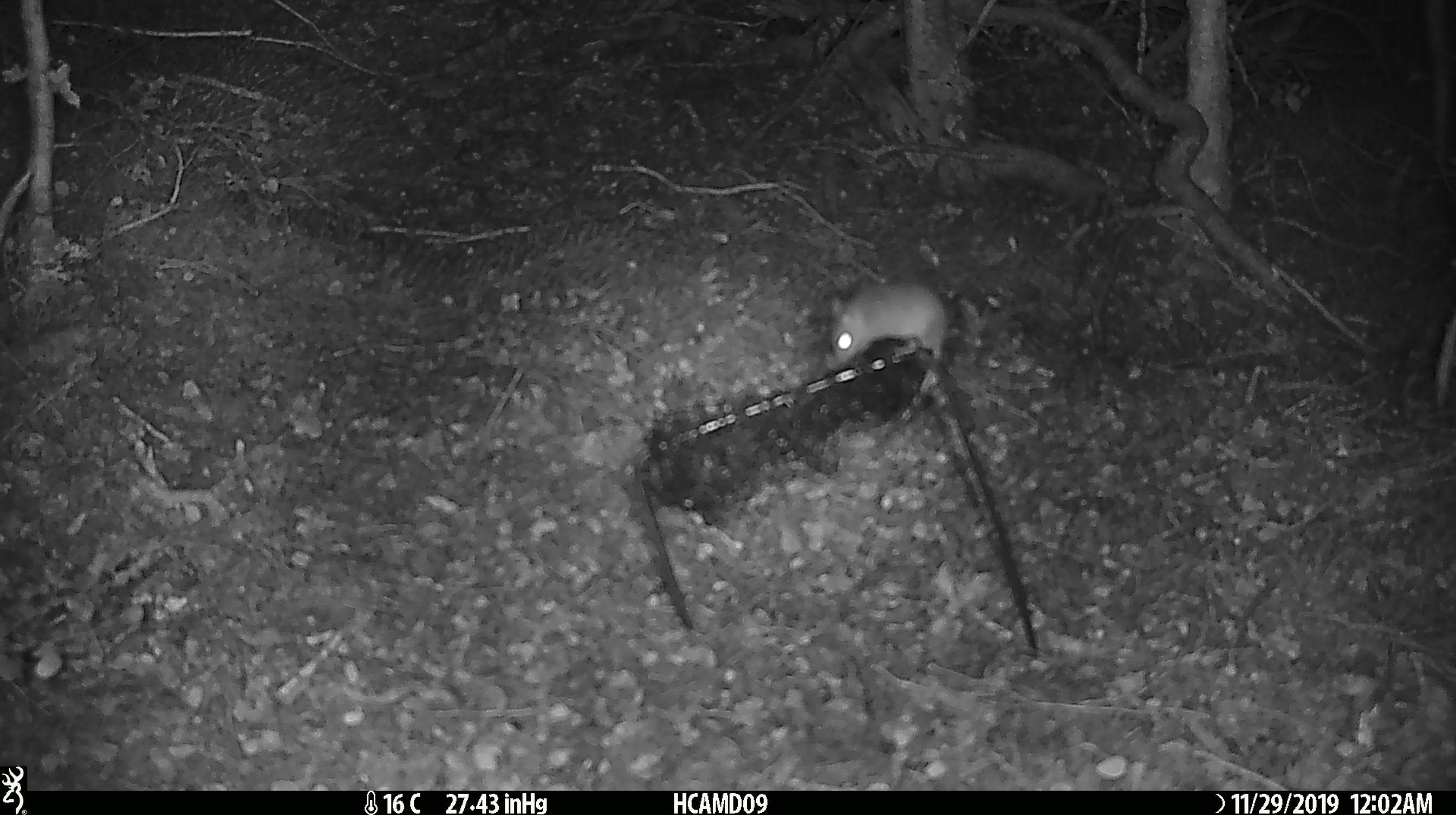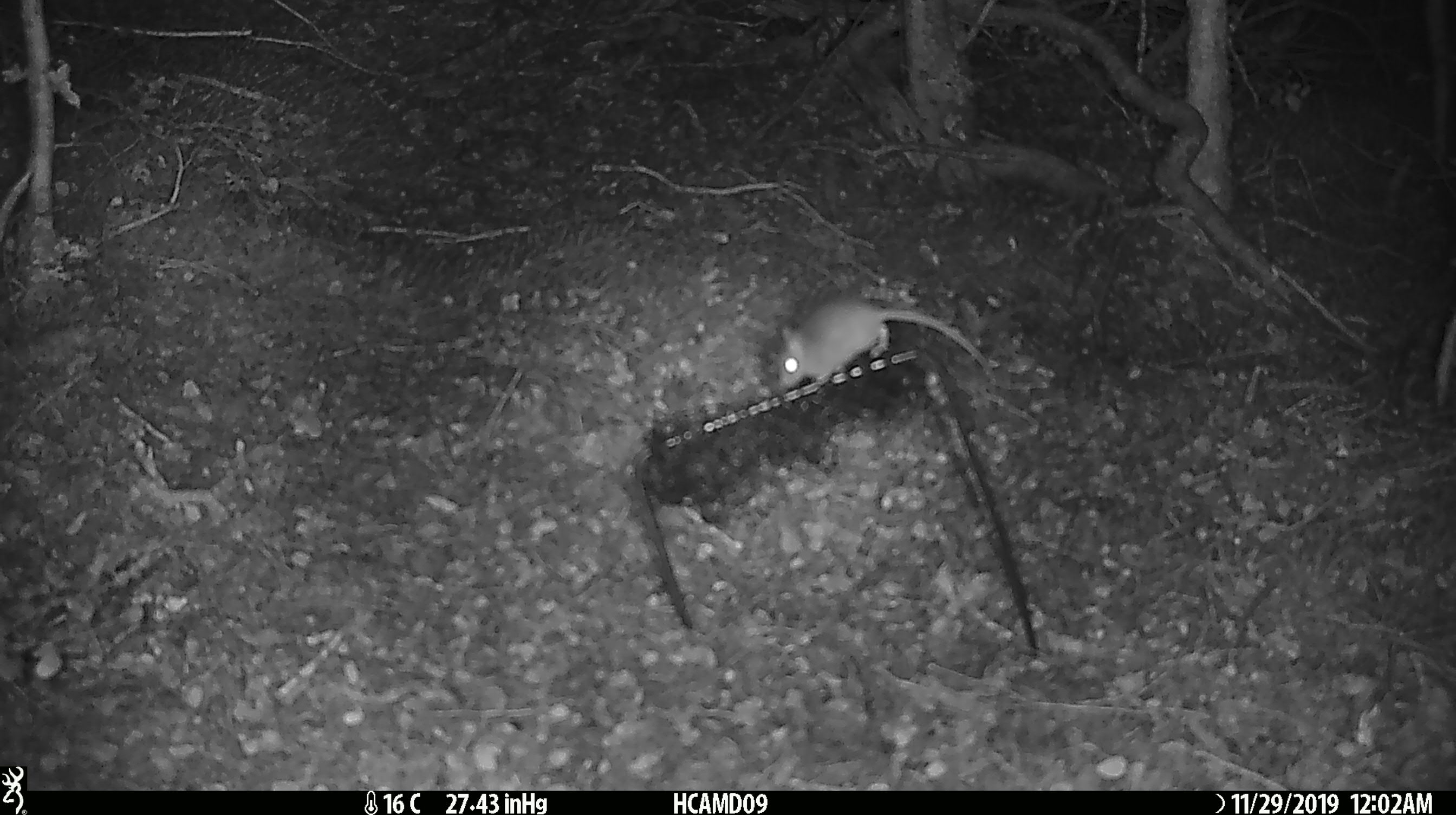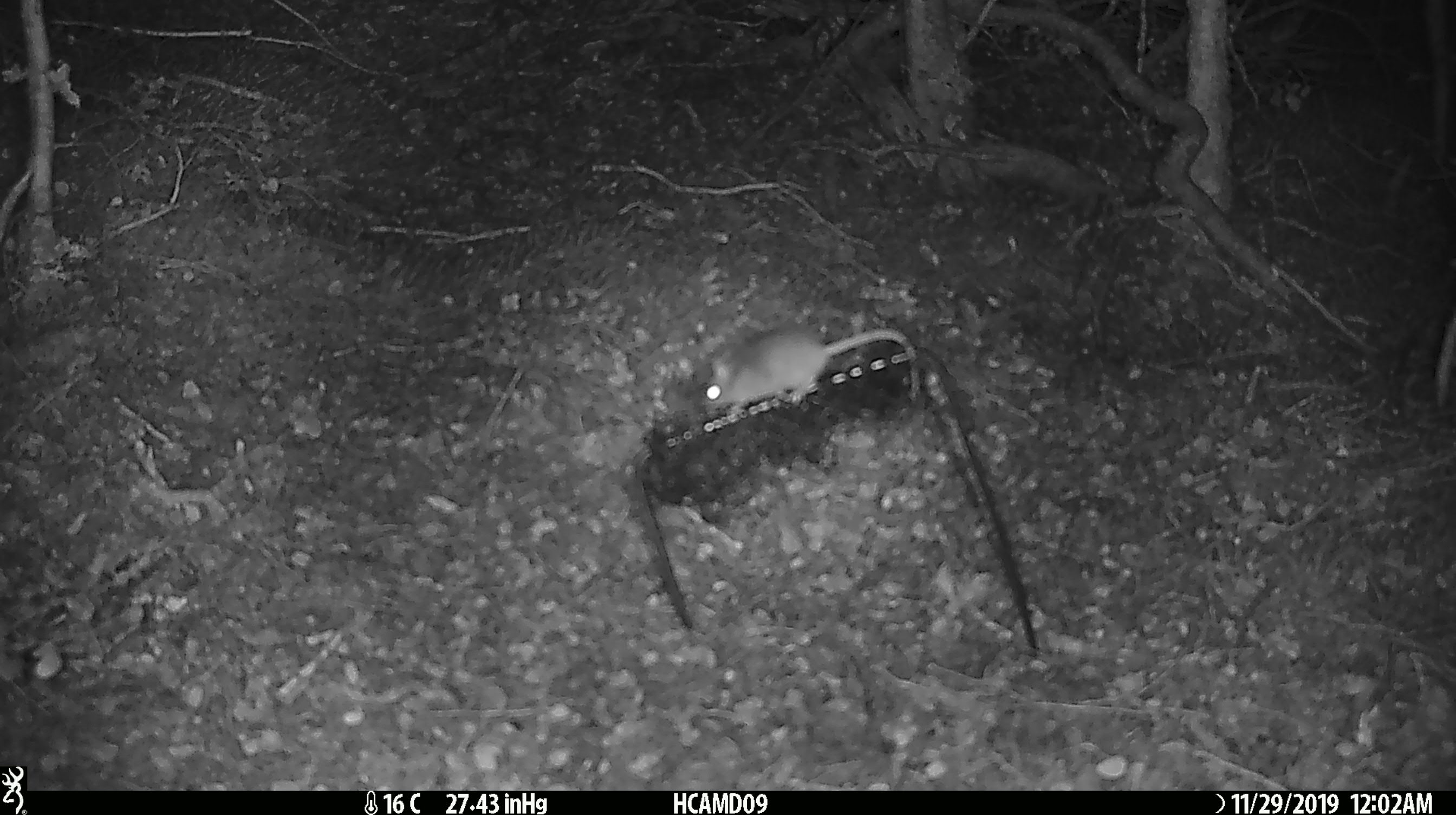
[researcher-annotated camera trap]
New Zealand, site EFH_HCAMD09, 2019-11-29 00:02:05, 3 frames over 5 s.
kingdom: Animalia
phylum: Chordata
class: Mammalia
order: Rodentia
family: Muridae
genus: Mus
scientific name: Mus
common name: mouse